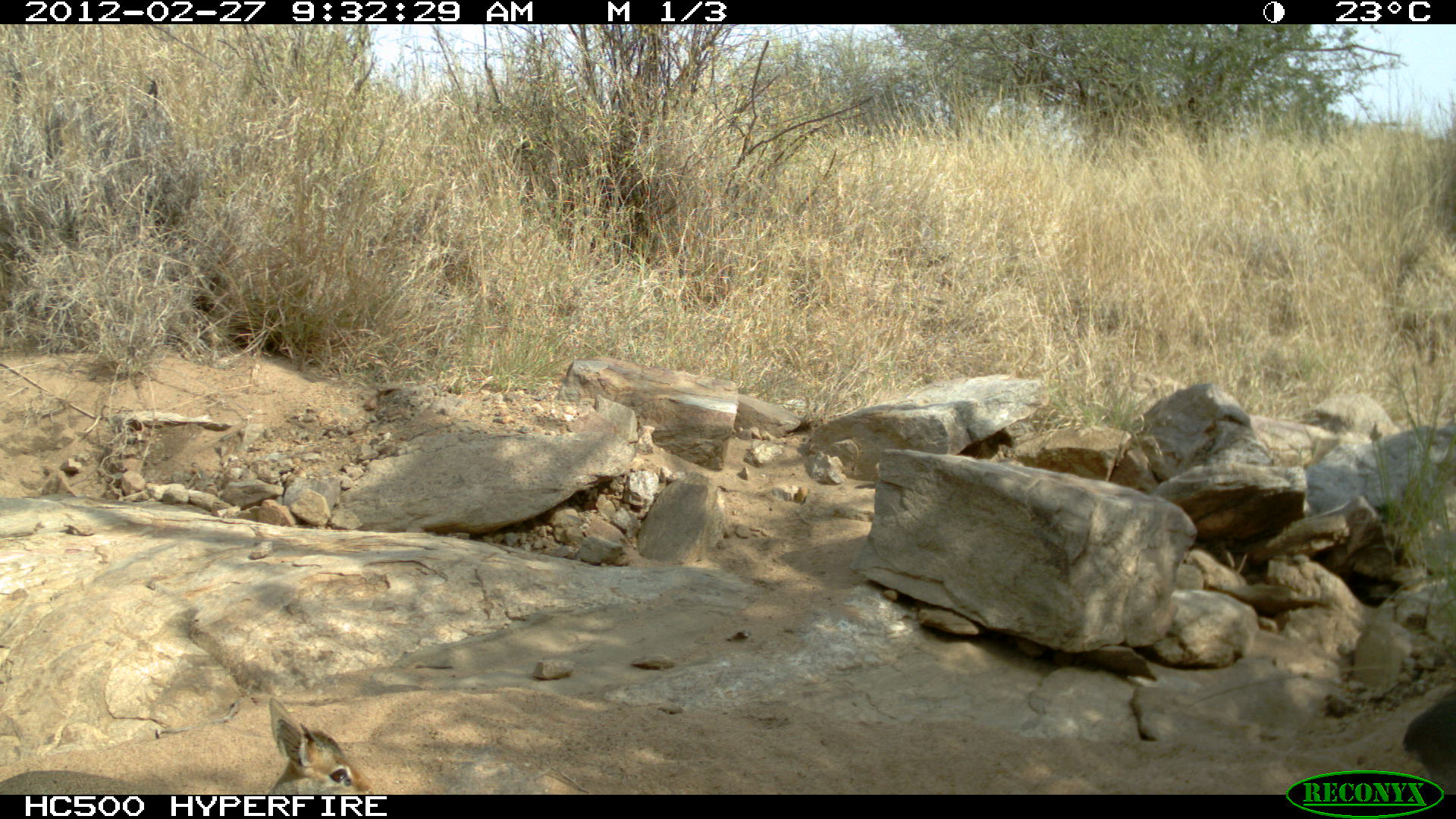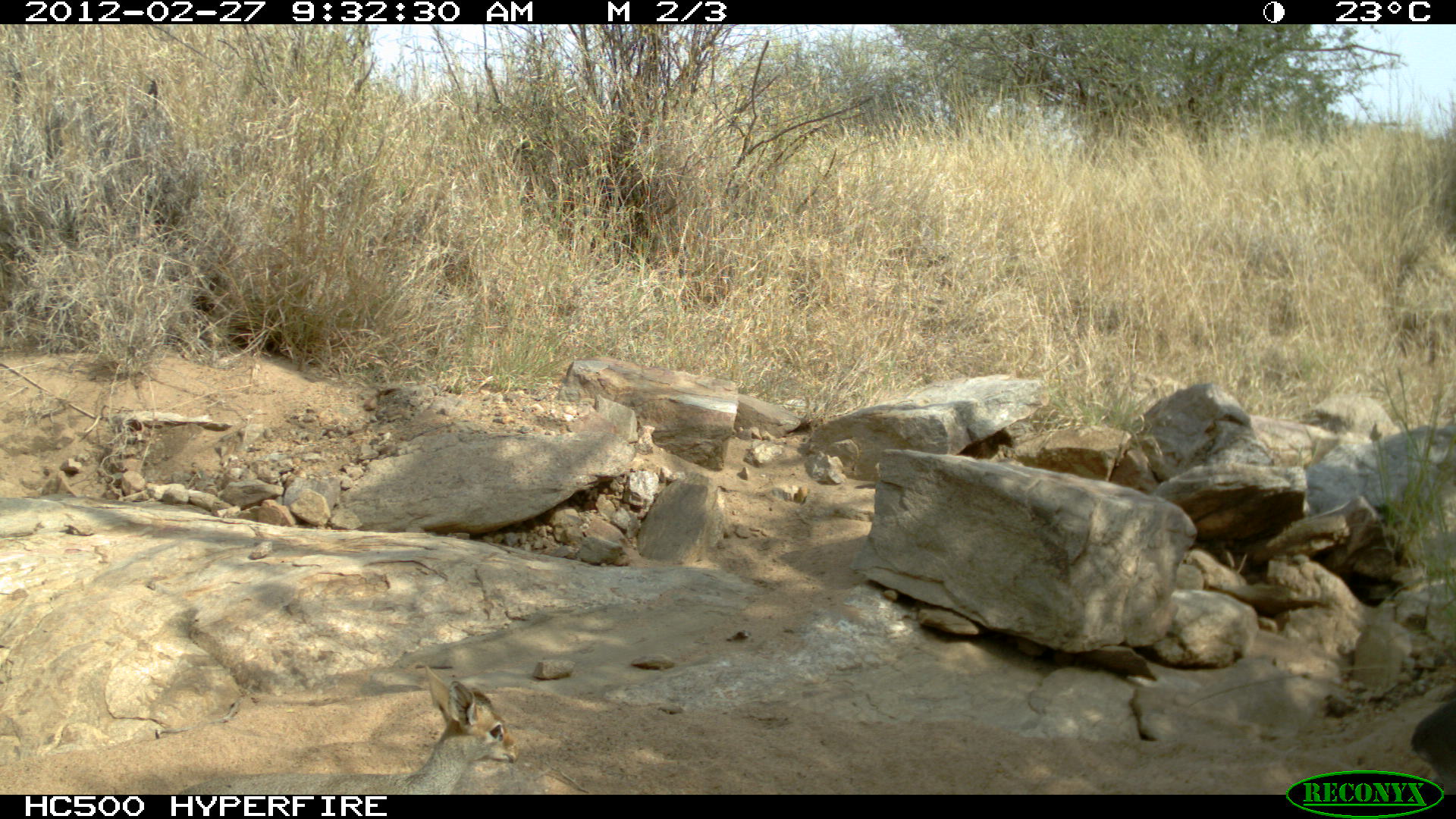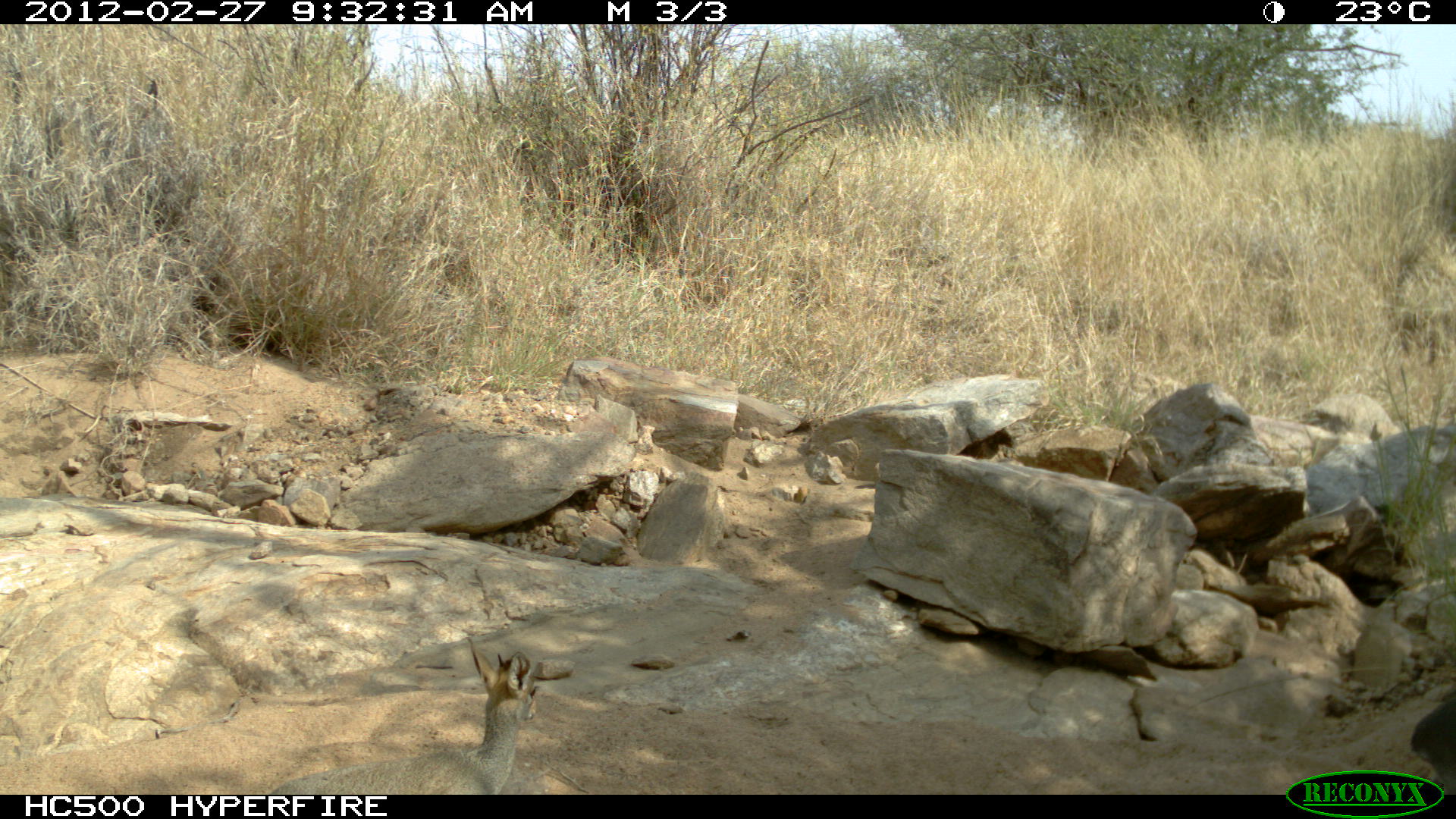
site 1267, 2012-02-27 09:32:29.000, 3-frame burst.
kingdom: Animalia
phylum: Chordata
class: Mammalia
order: Artiodactyla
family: Bovidae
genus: Madoqua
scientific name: Madoqua guentheri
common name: günther's dik-dik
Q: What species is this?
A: Madoqua guentheri (günther's dik-dik).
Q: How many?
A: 2.